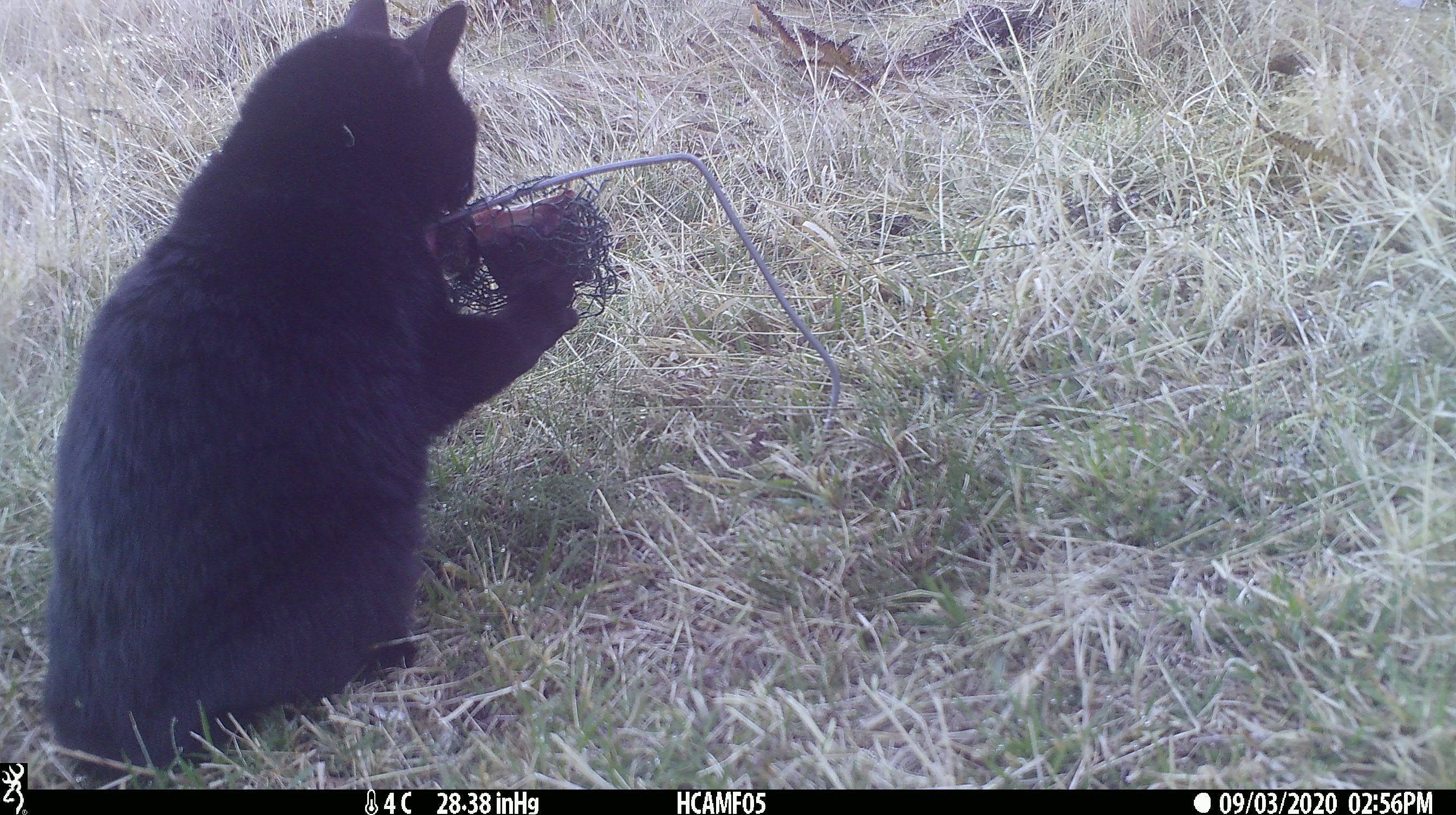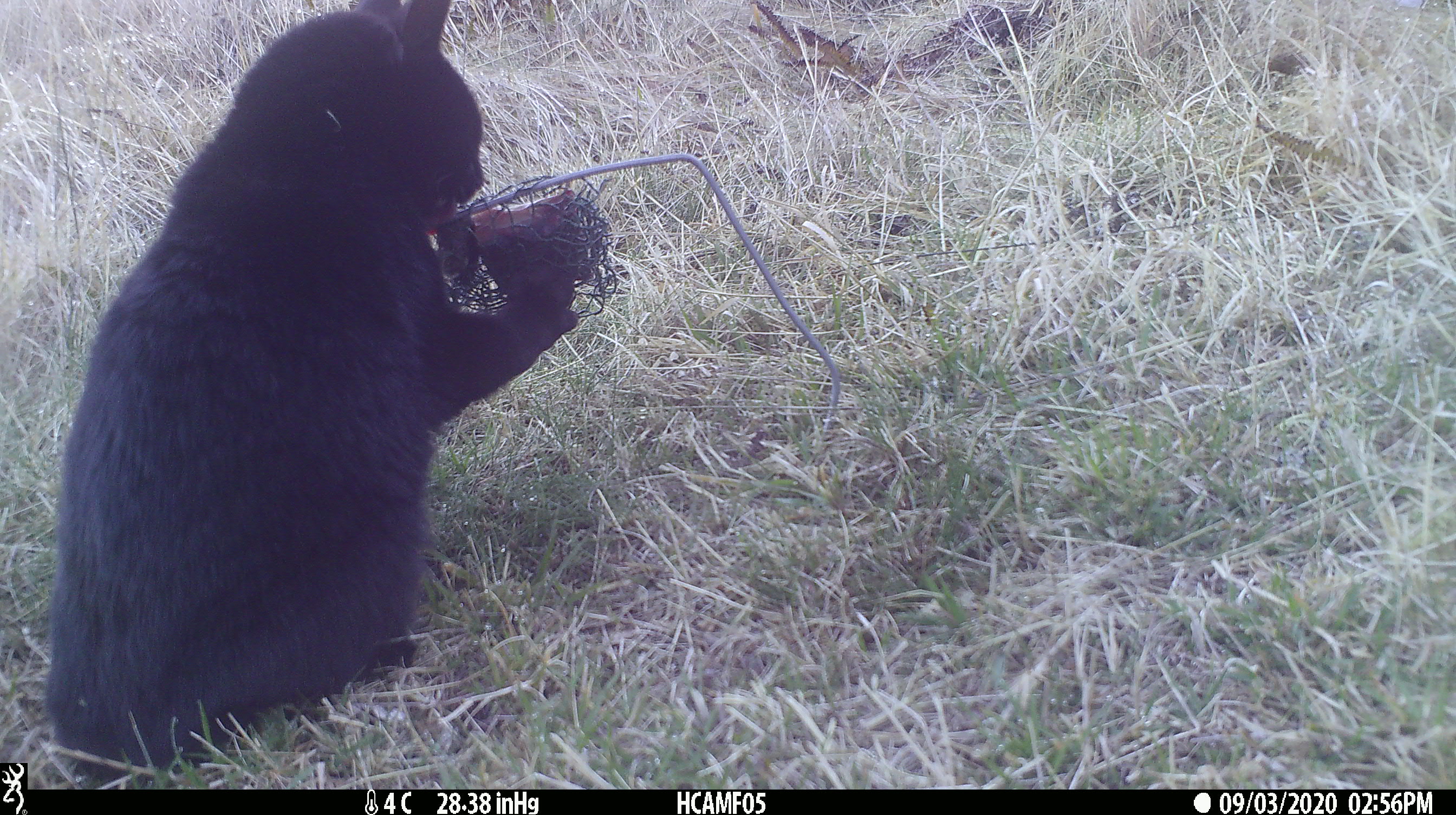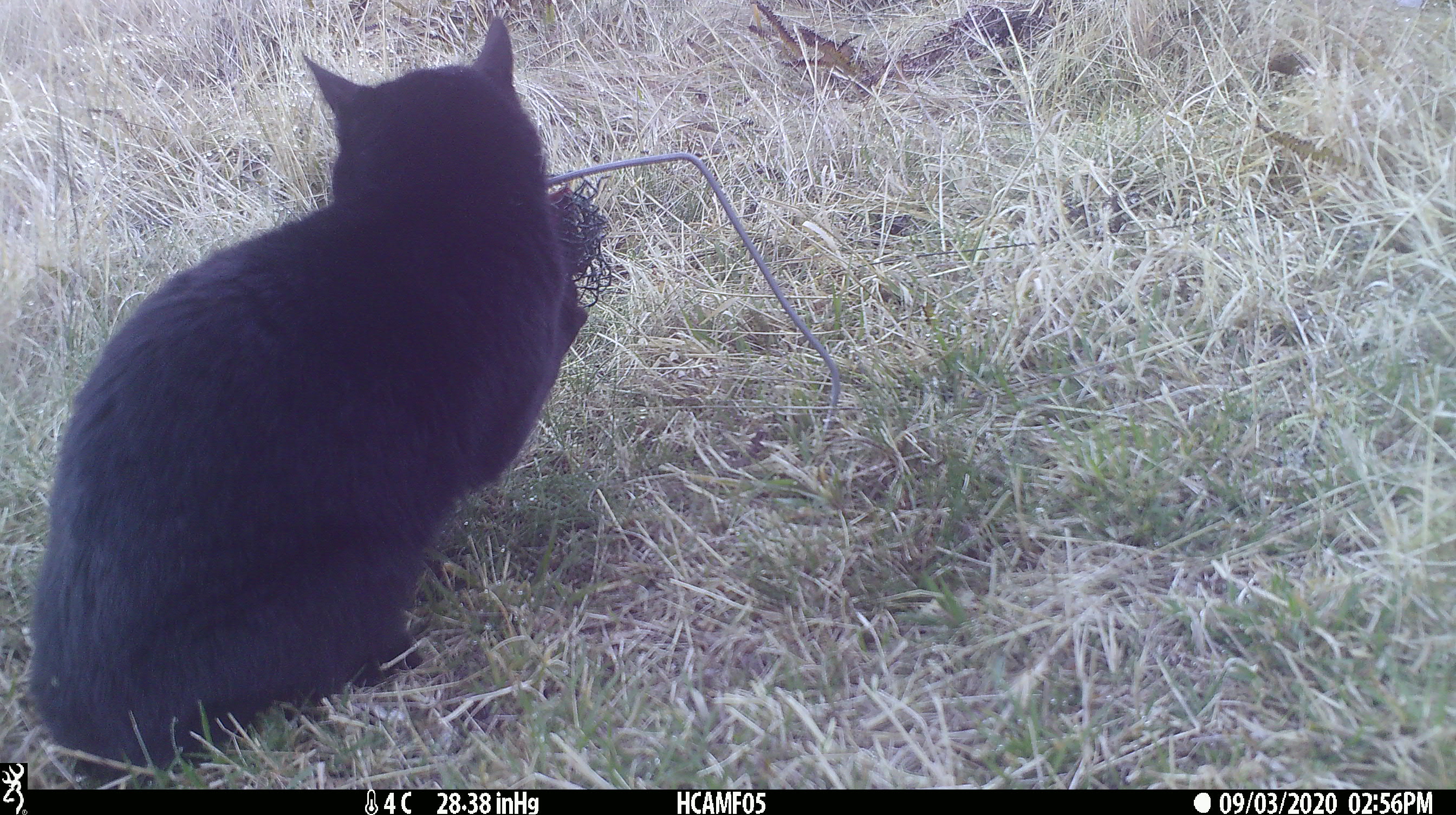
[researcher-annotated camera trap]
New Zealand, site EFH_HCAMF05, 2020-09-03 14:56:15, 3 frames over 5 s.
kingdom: Animalia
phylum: Chordata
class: Mammalia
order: Carnivora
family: Felidae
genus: Felis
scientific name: Felis catus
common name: domestic cat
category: cat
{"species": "cat (domestic cat) (Felis catus)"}